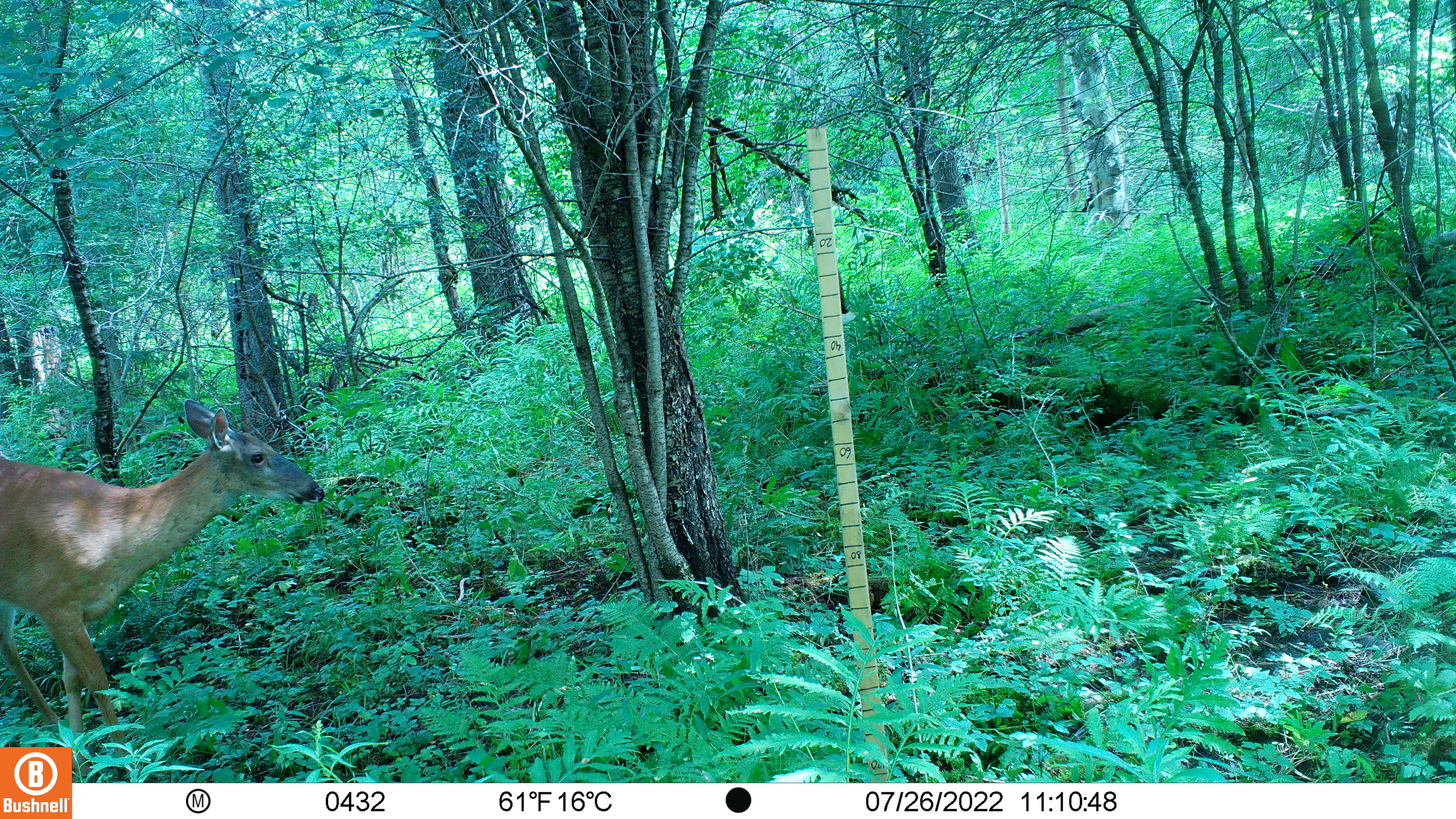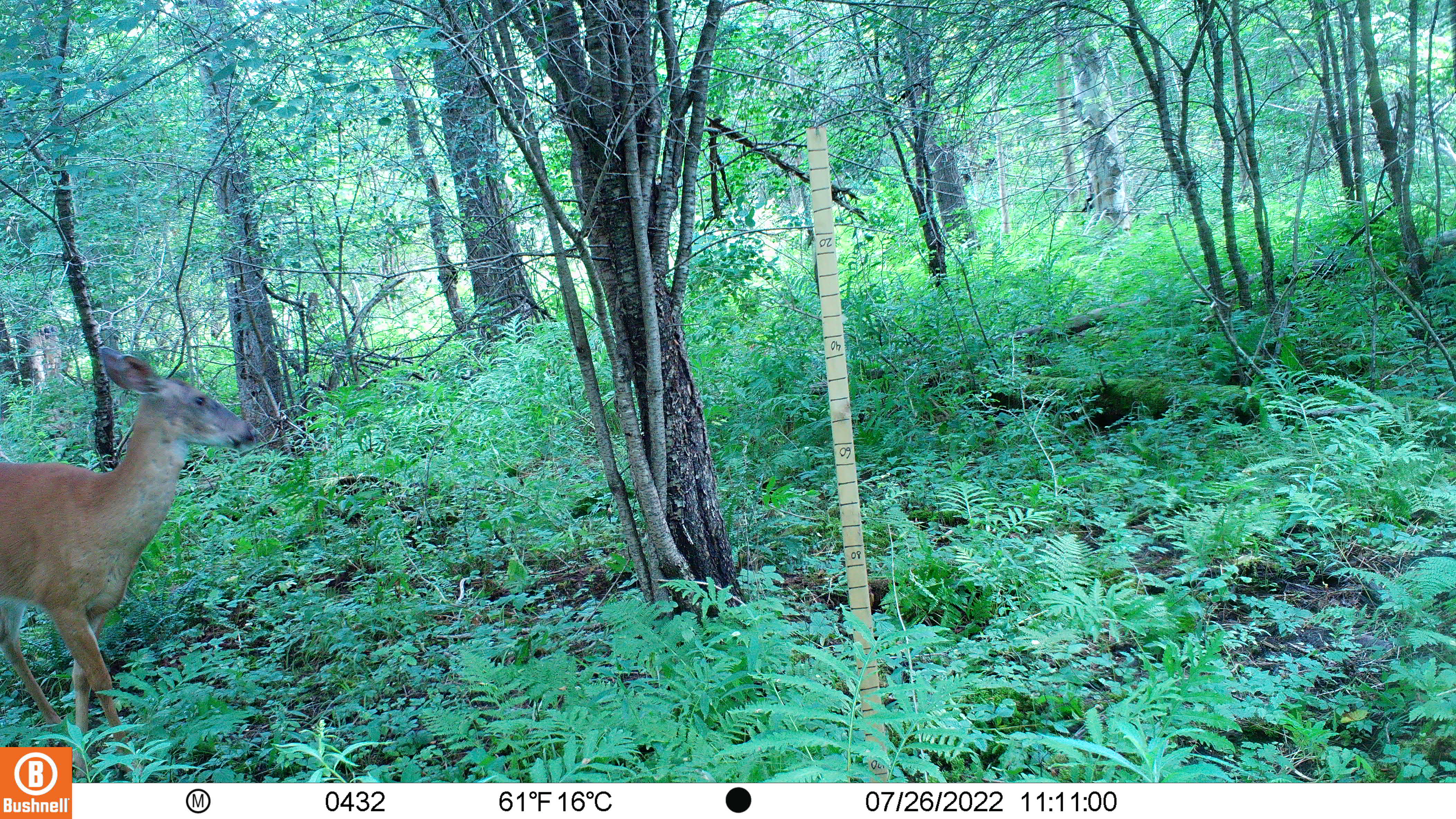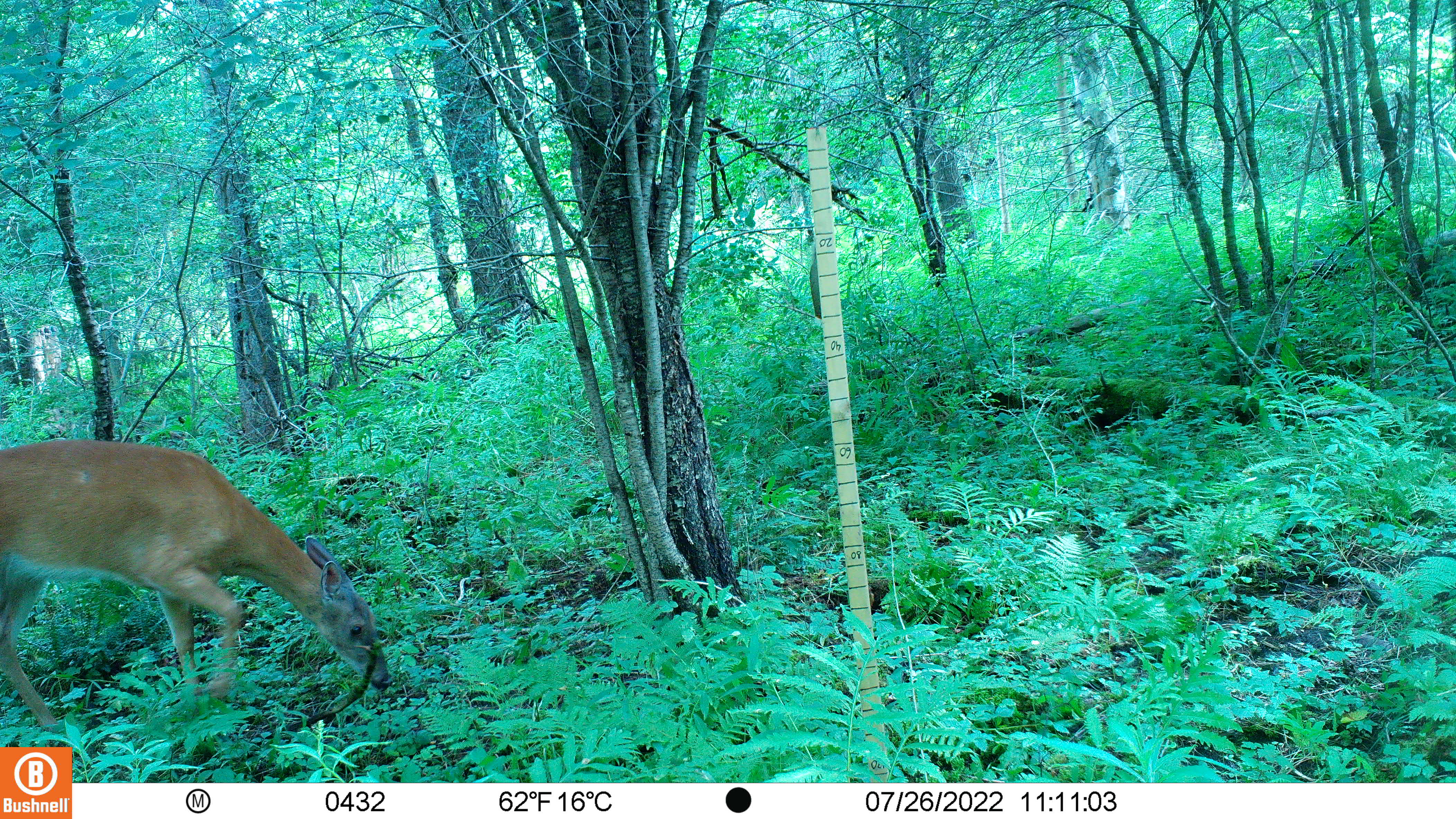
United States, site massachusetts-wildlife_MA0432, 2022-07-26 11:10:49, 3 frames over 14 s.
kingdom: Animalia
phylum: Chordata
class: Mammalia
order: Artiodactyla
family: Cervidae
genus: Odocoileus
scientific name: Odocoileus virginianus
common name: white-tailed deer